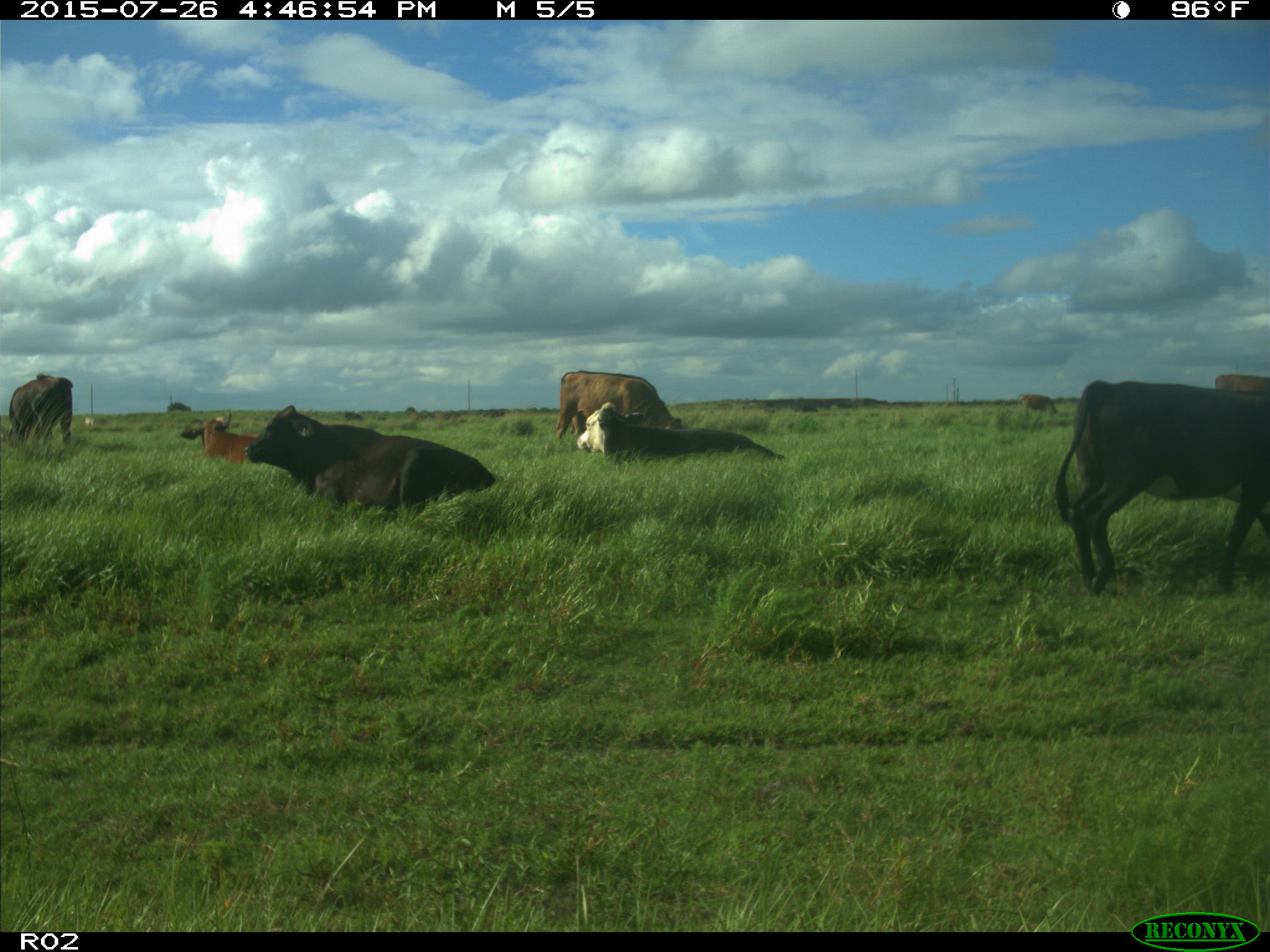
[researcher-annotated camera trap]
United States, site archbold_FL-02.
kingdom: Animalia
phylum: Chordata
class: Mammalia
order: Artiodactyla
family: Bovidae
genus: Bos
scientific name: Bos taurus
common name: domestic cow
Bos taurus (domestic cow).